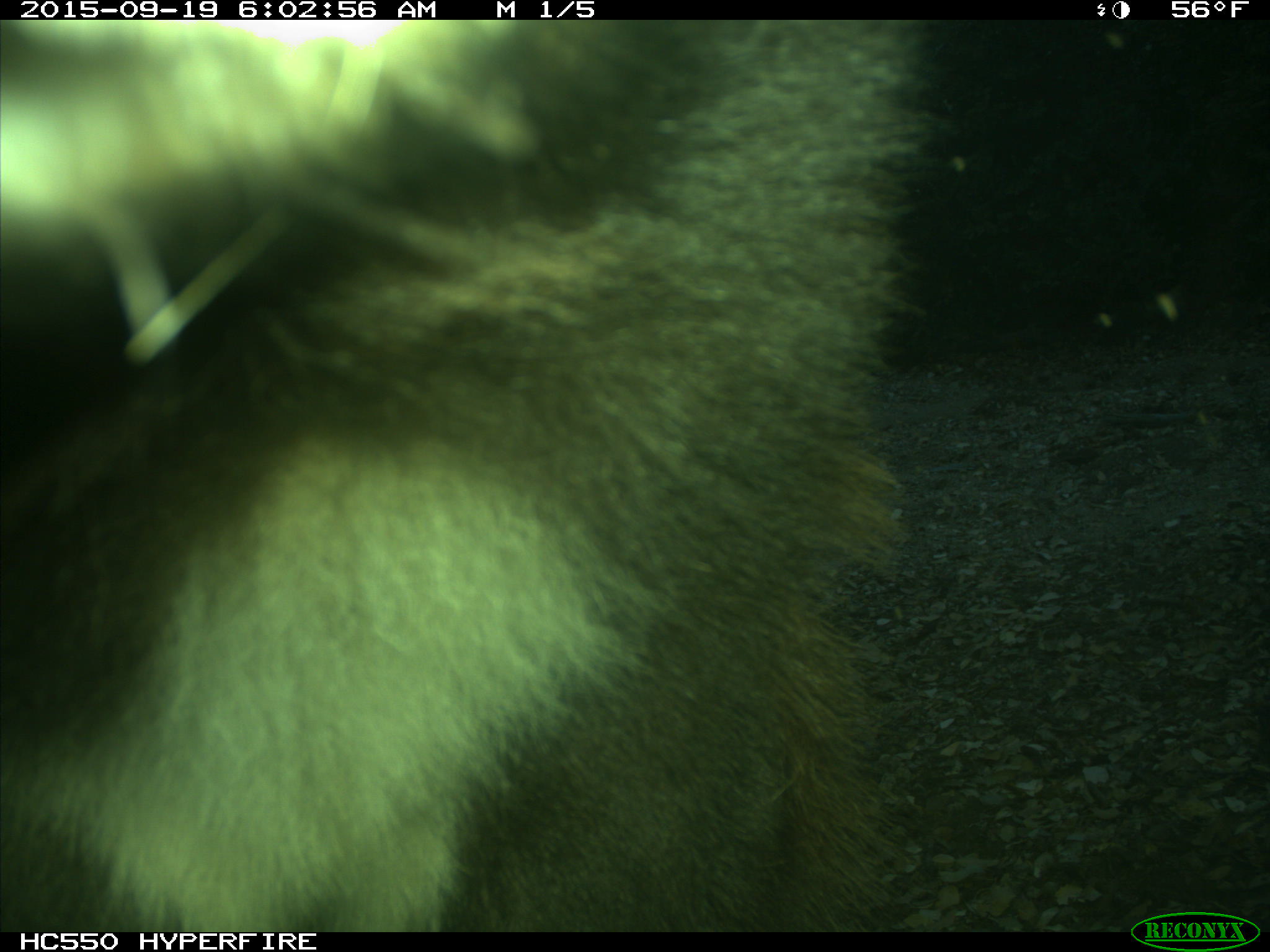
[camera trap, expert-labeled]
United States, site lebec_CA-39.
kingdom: Animalia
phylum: Chordata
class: Mammalia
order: Carnivora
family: Ursidae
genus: Ursus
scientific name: Ursus americanus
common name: american black bear